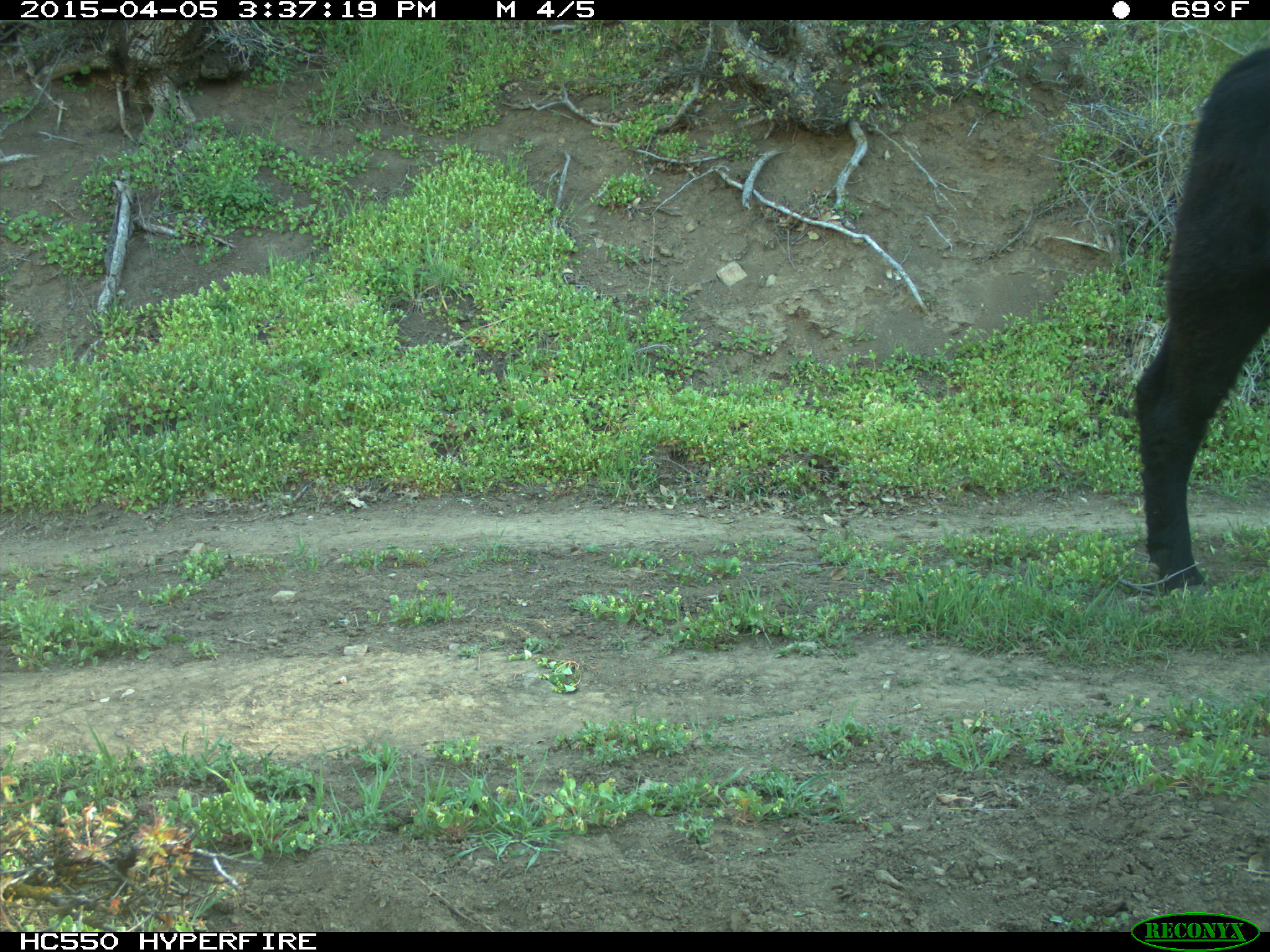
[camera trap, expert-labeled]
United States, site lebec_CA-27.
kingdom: Animalia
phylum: Chordata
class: Mammalia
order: Artiodactyla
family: Bovidae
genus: Bos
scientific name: Bos taurus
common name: domestic cow